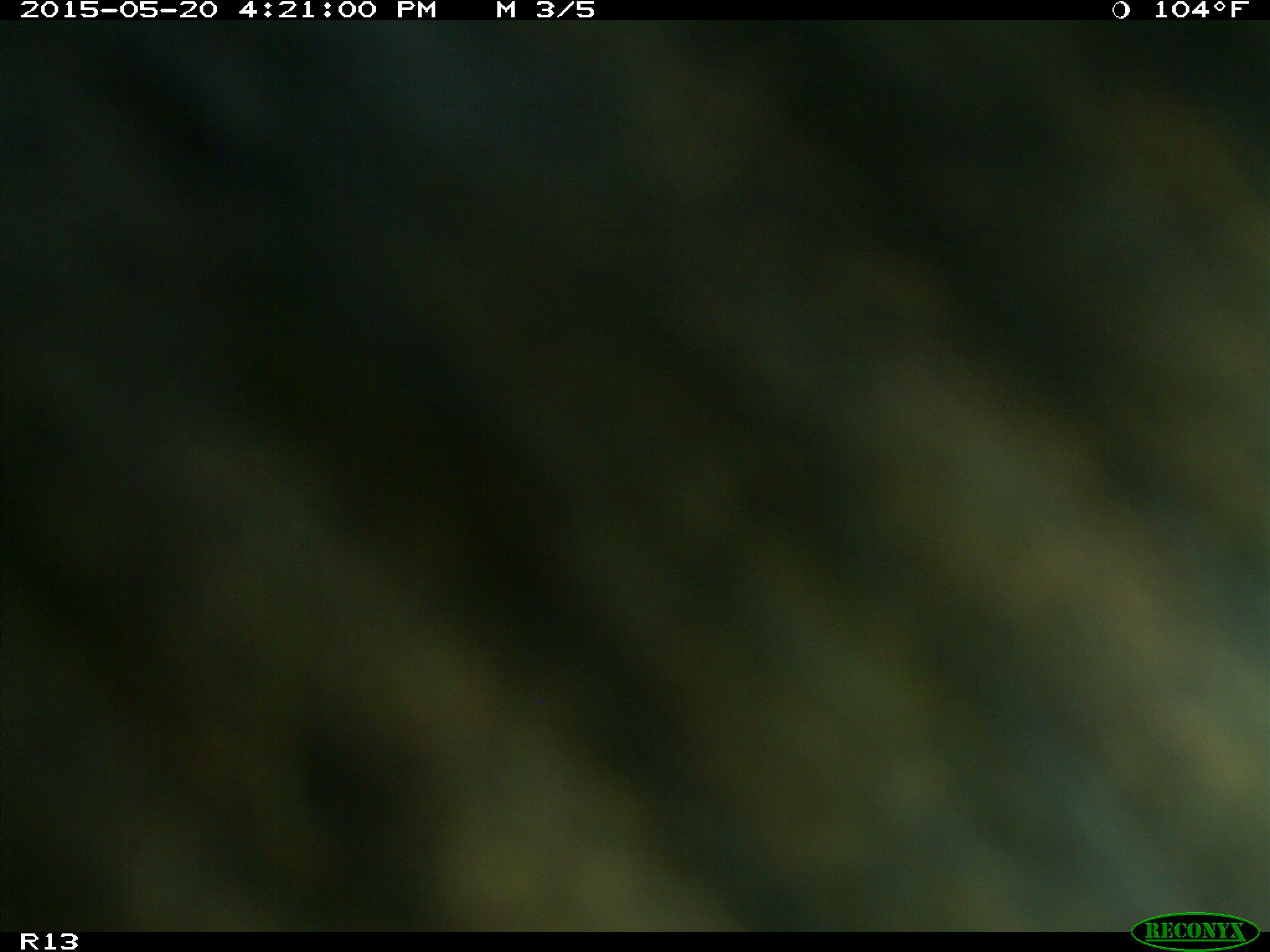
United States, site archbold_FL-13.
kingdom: Animalia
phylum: Chordata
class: Mammalia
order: Artiodactyla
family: Bovidae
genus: Bos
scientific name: Bos taurus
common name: domestic cow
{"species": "Bos taurus (domestic cow)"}